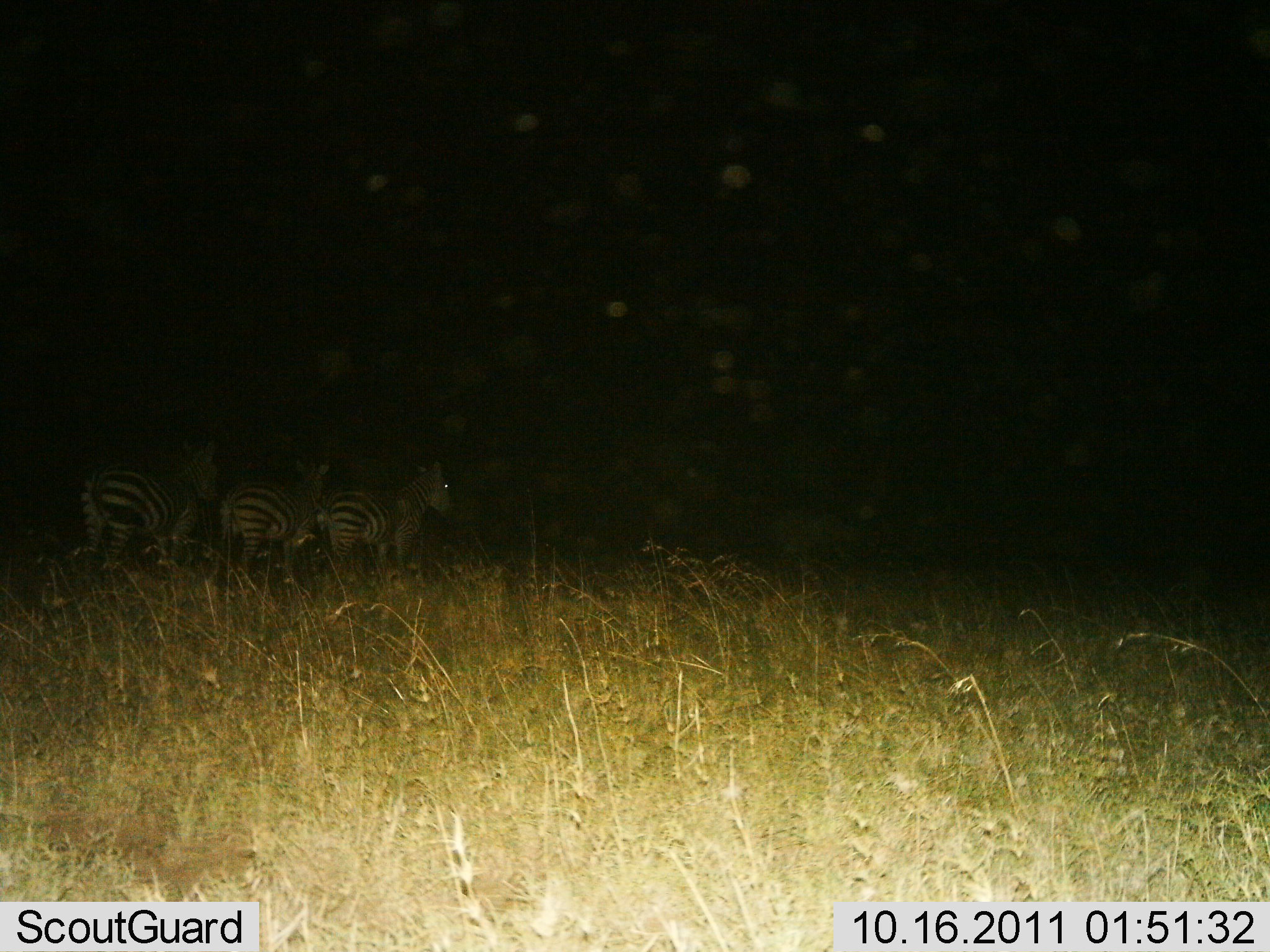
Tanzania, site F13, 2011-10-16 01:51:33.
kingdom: Animalia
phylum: Chordata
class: Mammalia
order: Perissodactyla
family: Equidae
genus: Equus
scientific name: Equus quagga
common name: plains zebra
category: zebra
Zebra (plains zebra) (Equus quagga), count 3. Behavior (volunteer vote fractions): standing 83%, resting 0%, moving 17%, interacting 0%. Young present (vote fraction): 0%. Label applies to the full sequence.